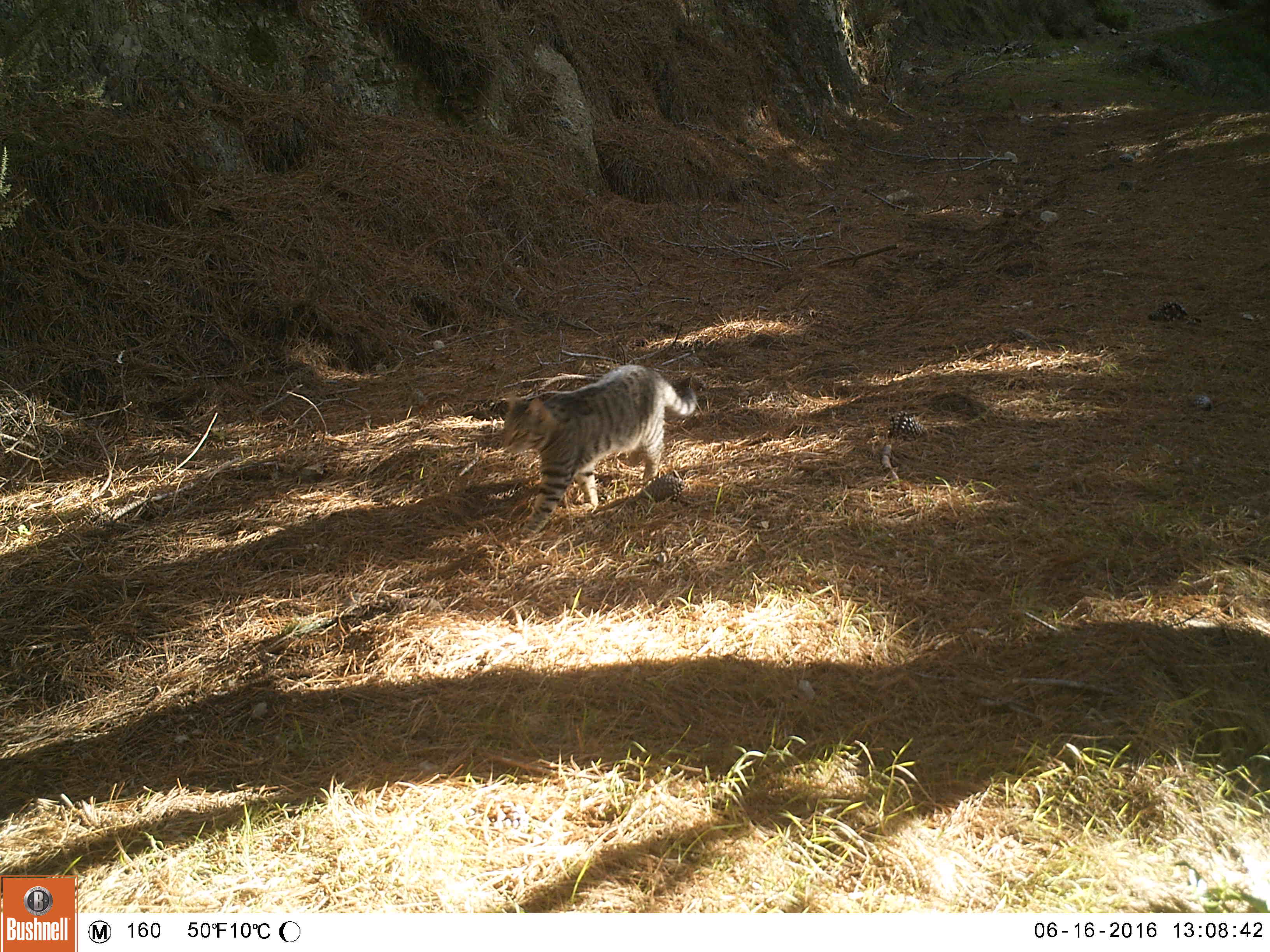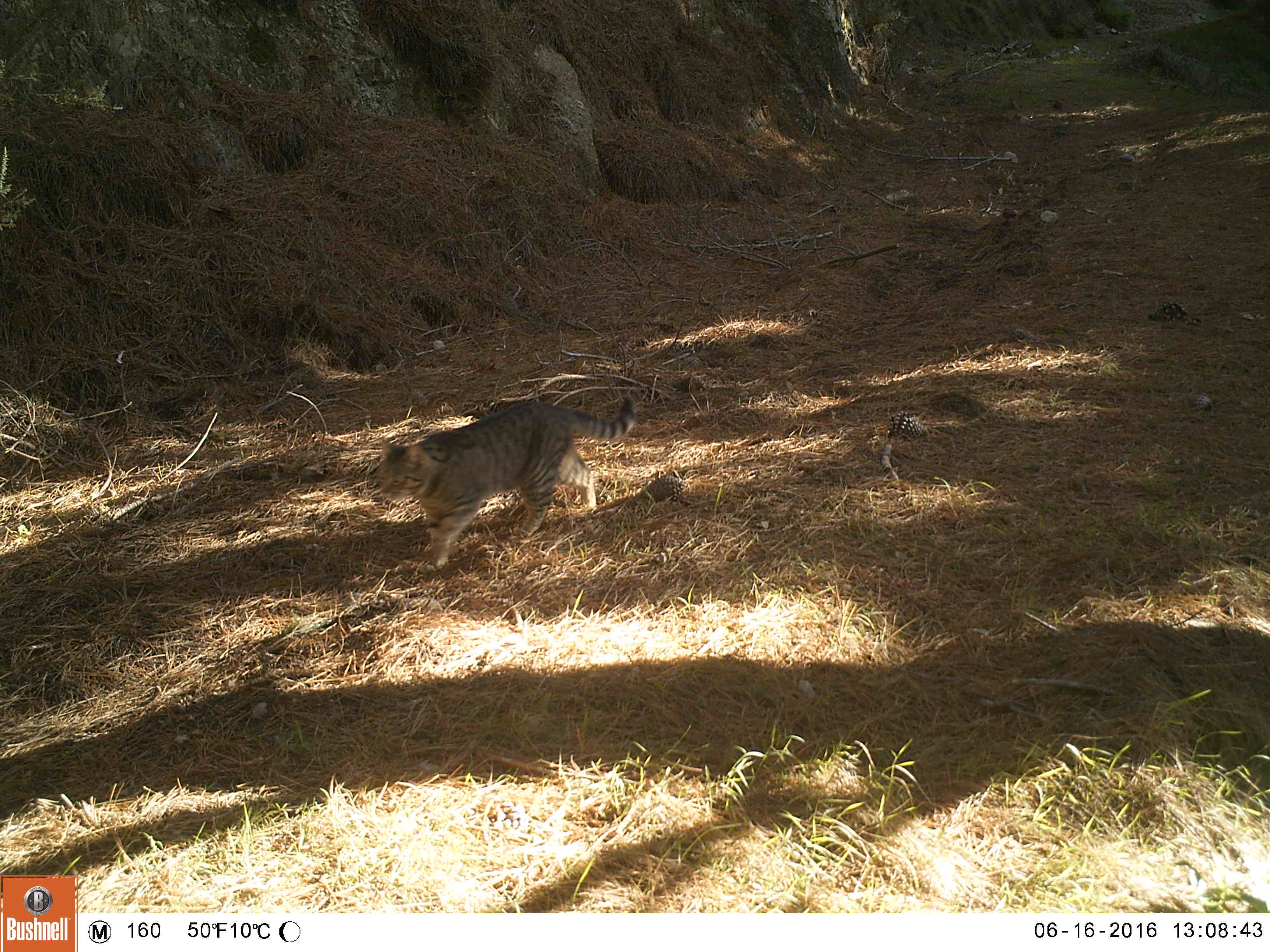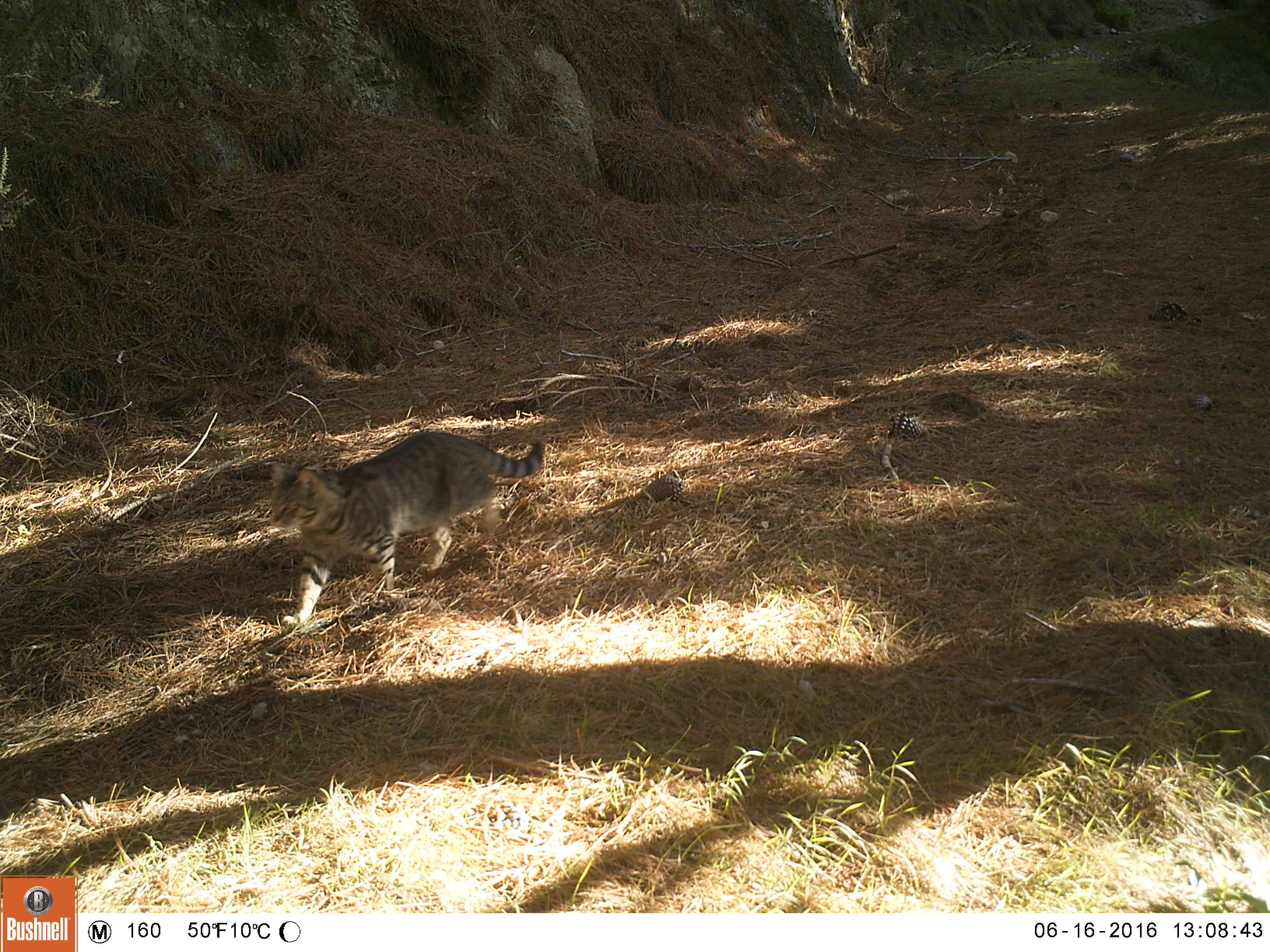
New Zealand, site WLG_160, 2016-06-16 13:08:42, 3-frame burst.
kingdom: Animalia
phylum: Chordata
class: Mammalia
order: Carnivora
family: Felidae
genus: Felis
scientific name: Felis catus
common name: domestic cat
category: cat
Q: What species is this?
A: Cat (domestic cat) (Felis catus).